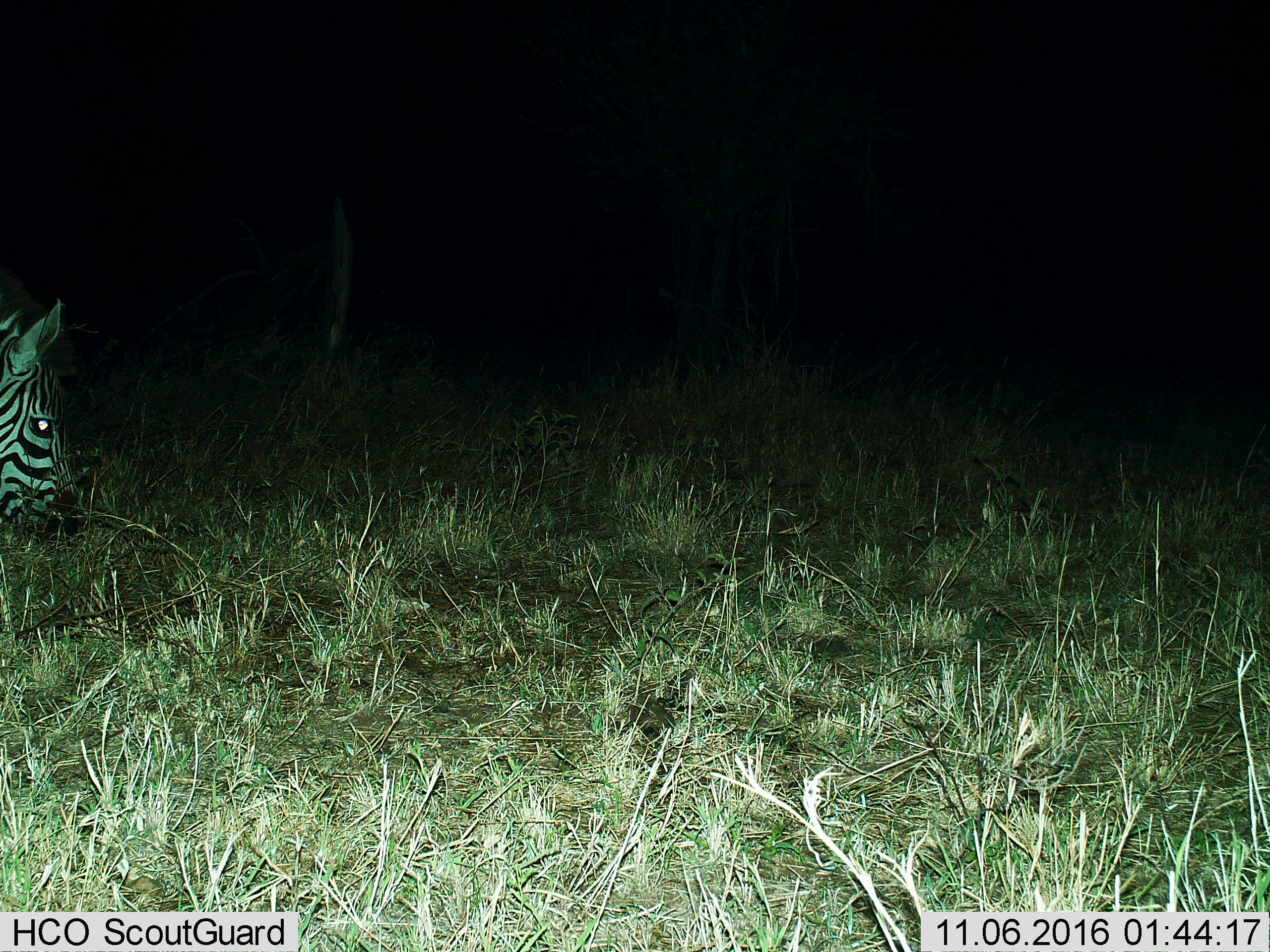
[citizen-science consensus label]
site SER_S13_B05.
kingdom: Animalia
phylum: Chordata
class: Mammalia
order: Perissodactyla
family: Equidae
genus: Equus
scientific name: Equus quagga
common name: plains zebra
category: zebraplains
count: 1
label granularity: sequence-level